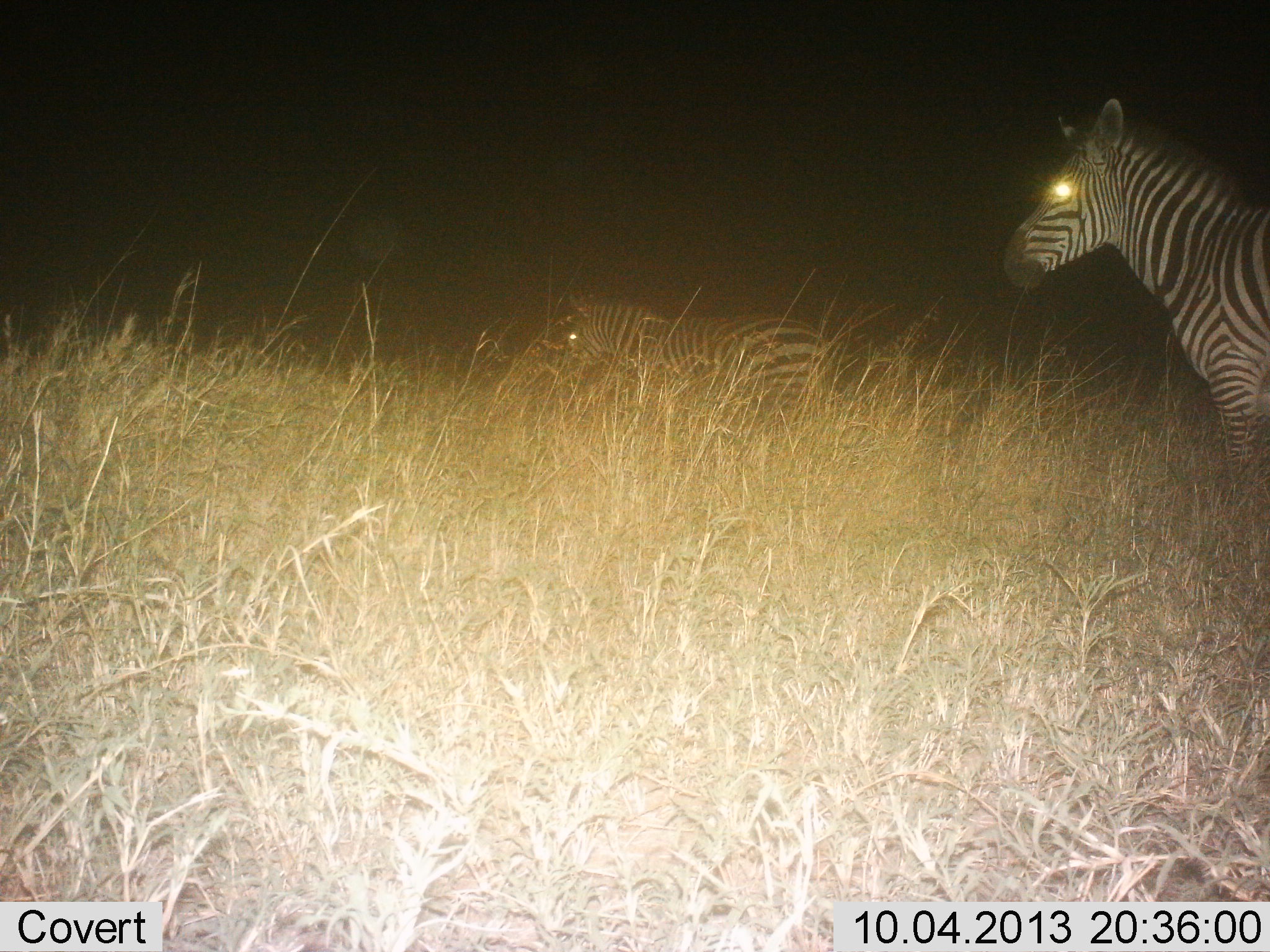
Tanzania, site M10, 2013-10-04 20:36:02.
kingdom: Animalia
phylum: Chordata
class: Mammalia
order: Perissodactyla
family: Equidae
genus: Equus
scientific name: Equus quagga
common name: plains zebra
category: zebra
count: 2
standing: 82%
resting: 12%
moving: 18%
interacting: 0%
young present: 0%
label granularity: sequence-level